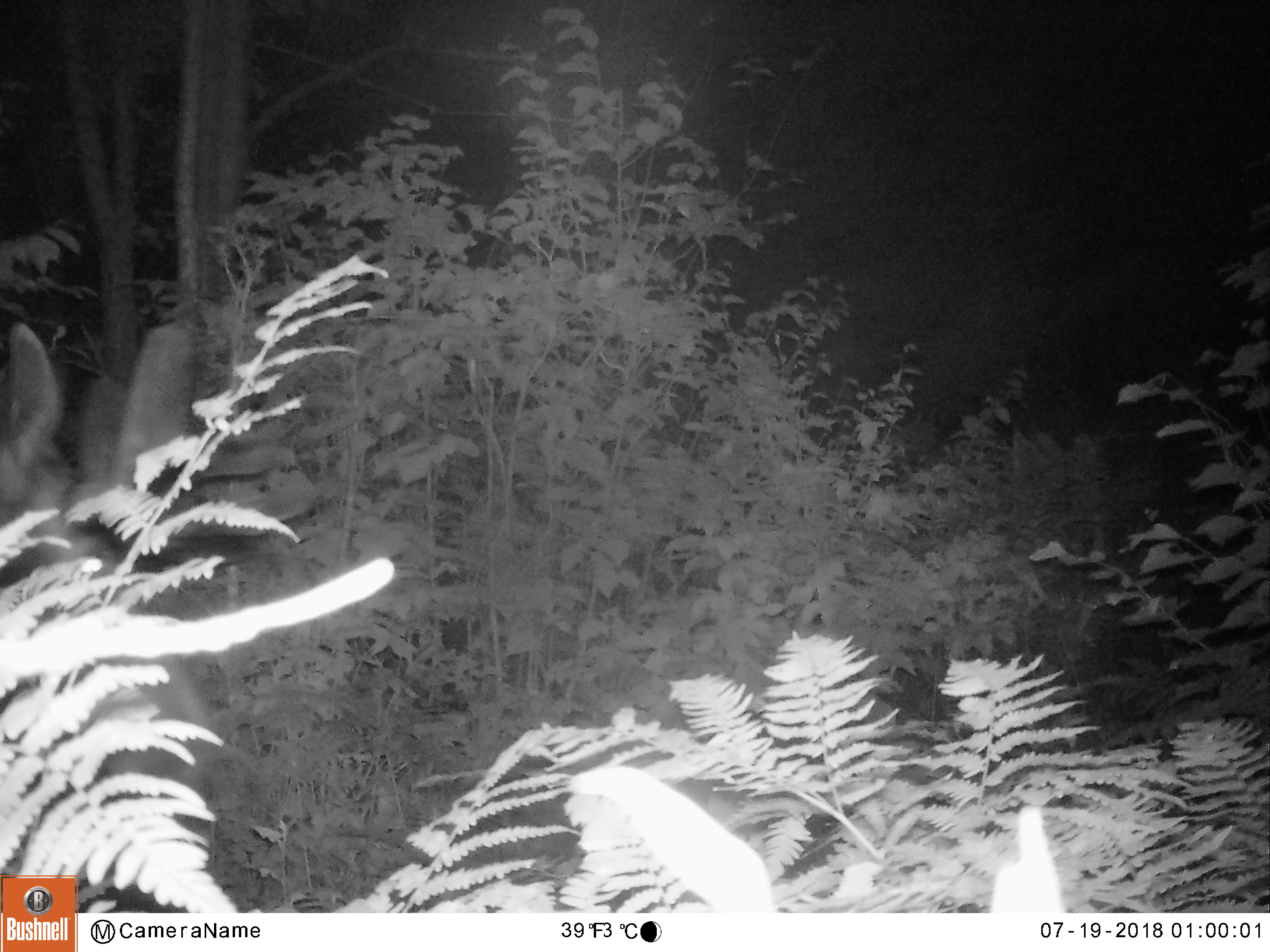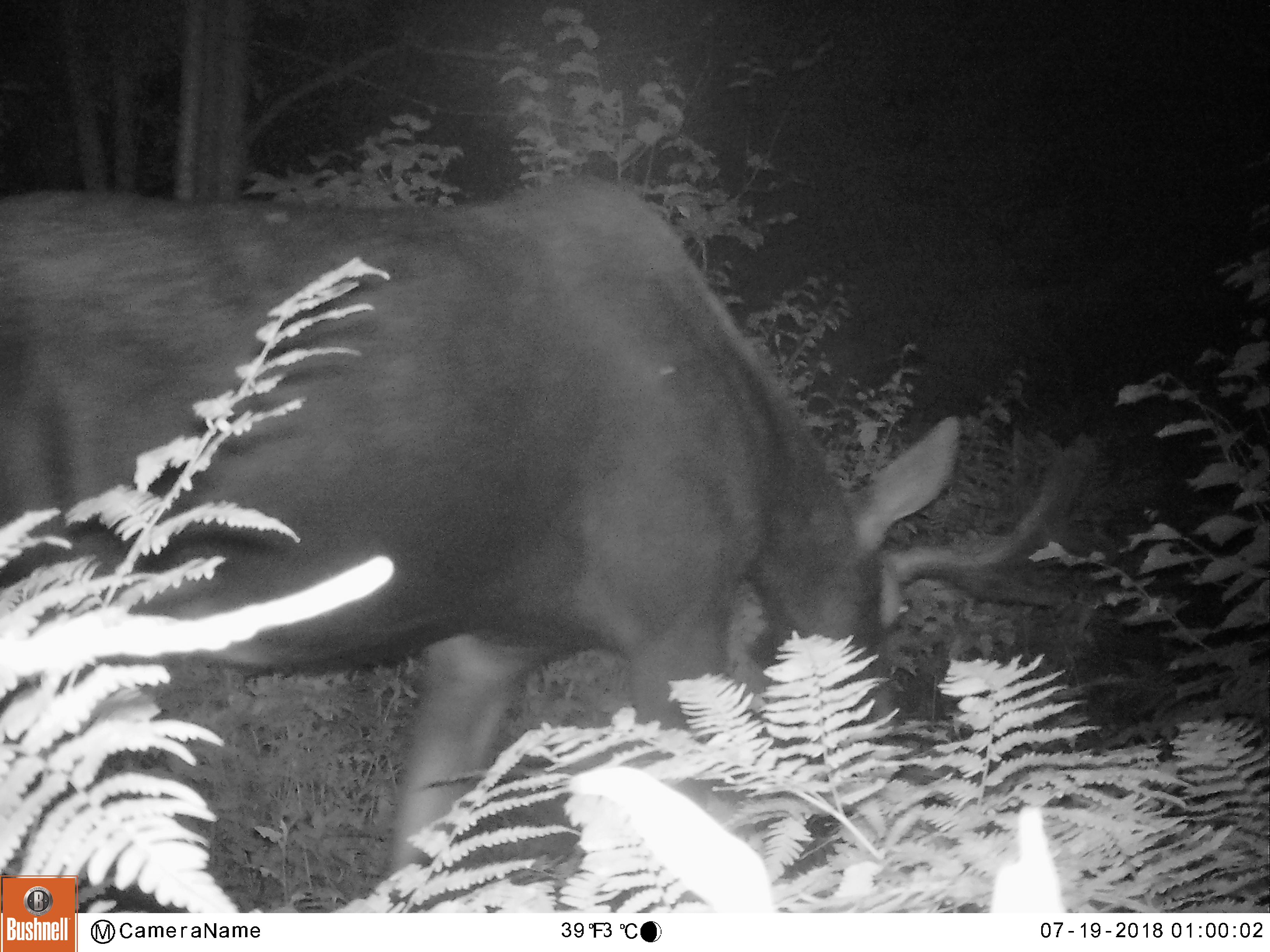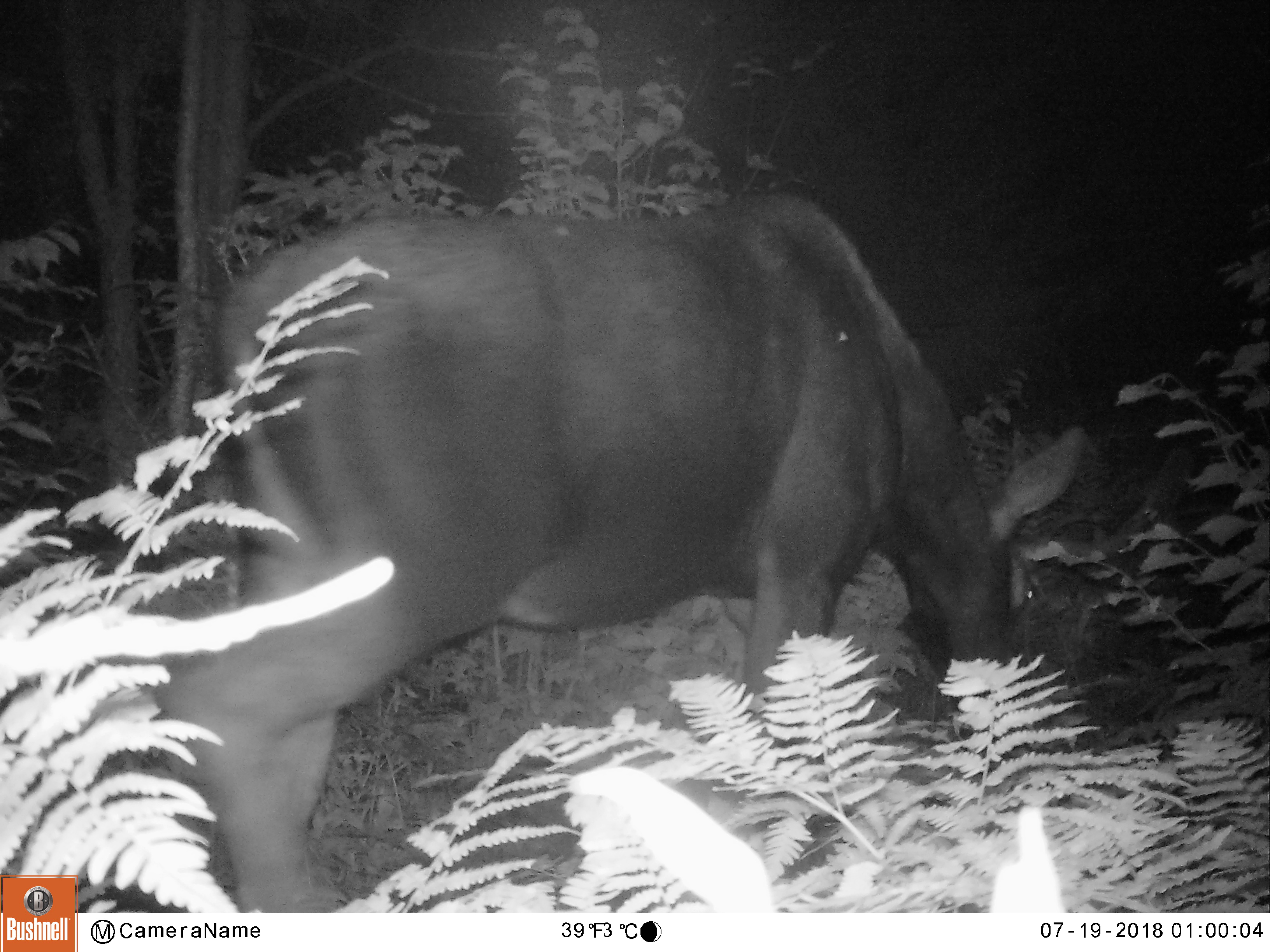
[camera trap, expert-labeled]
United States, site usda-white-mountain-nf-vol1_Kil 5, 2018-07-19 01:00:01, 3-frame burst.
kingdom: Animalia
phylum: Chordata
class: Mammalia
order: Artiodactyla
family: Cervidae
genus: Alces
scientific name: Alces alces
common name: moose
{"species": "moose (Alces alces)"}